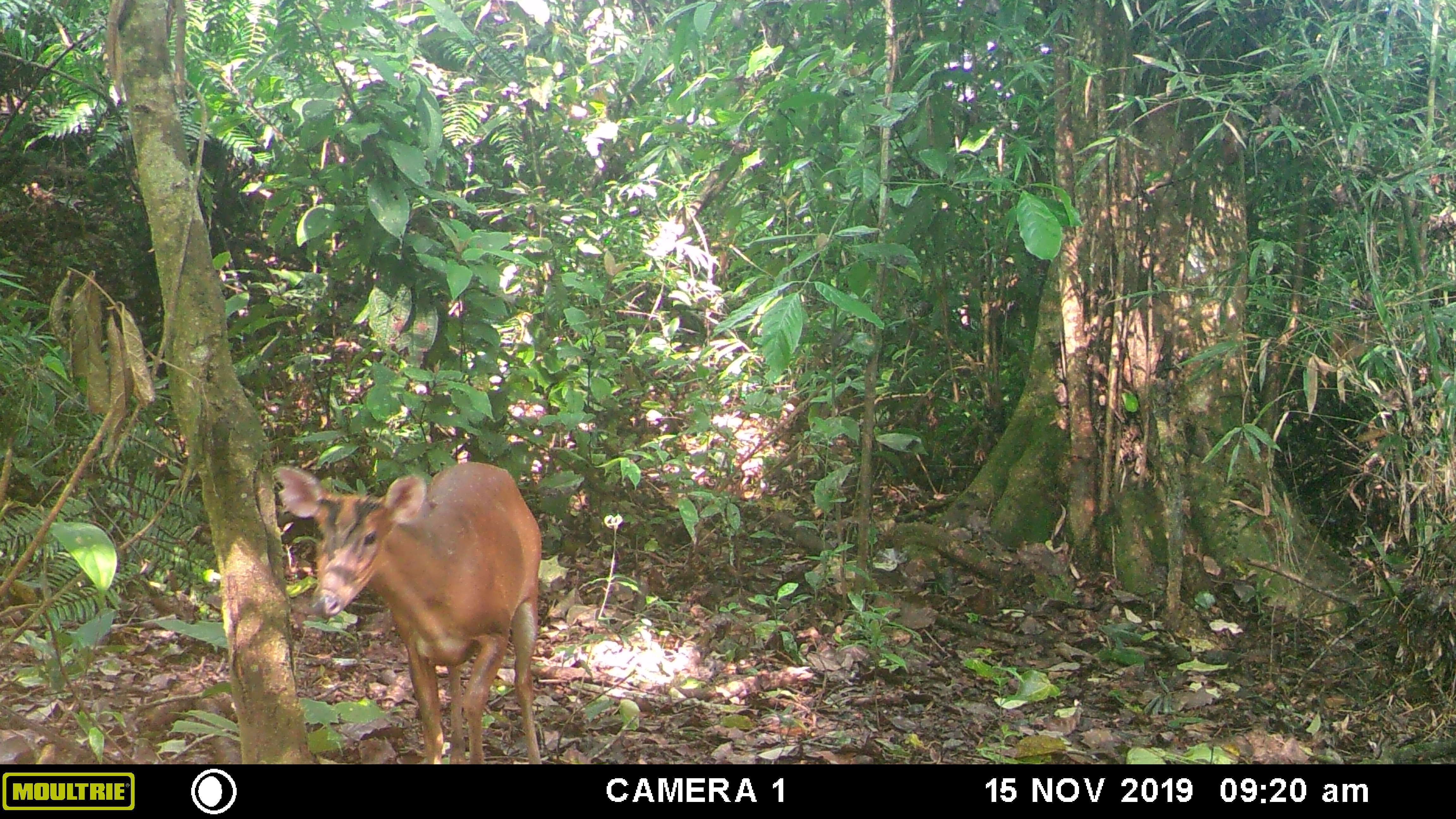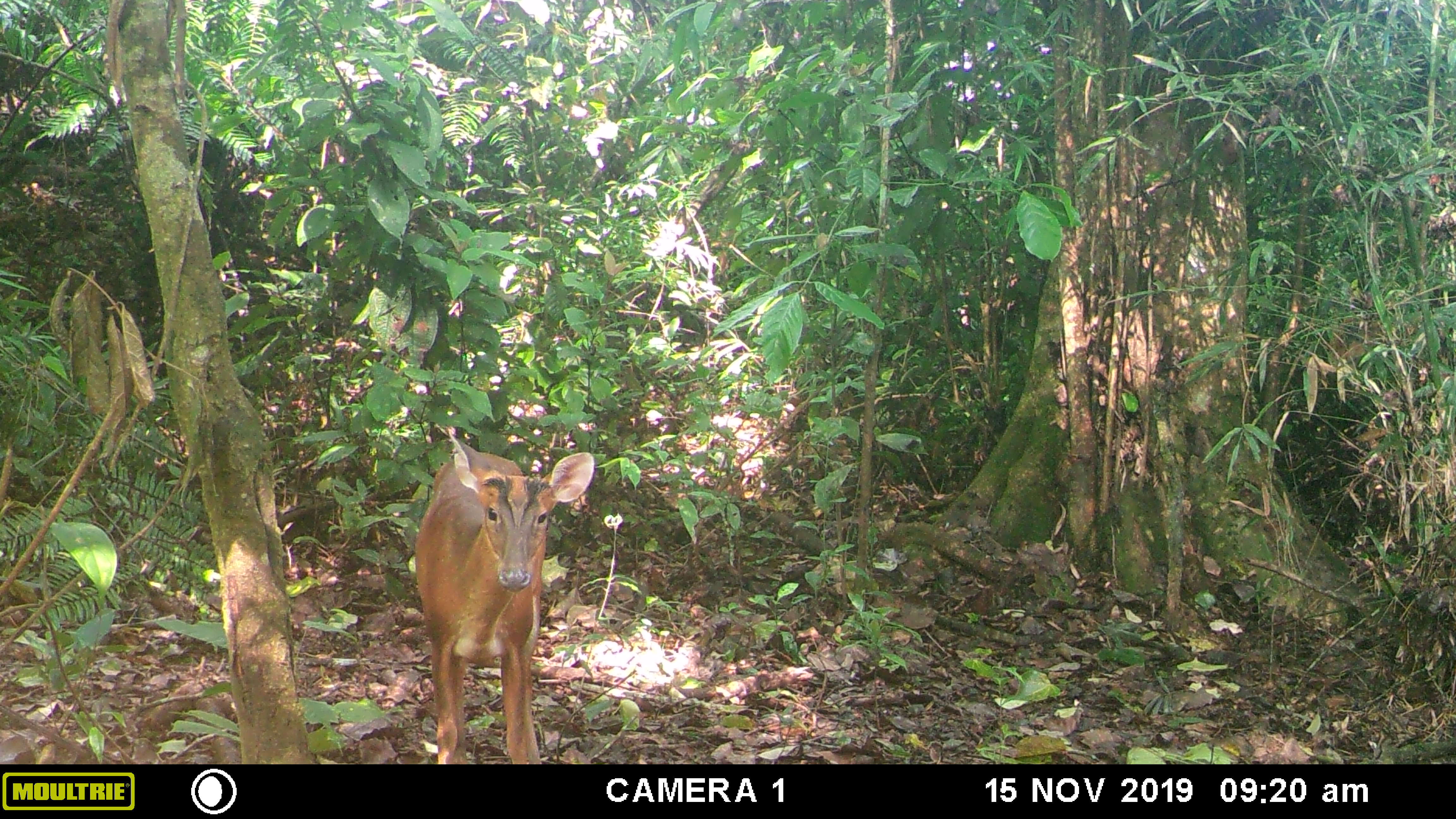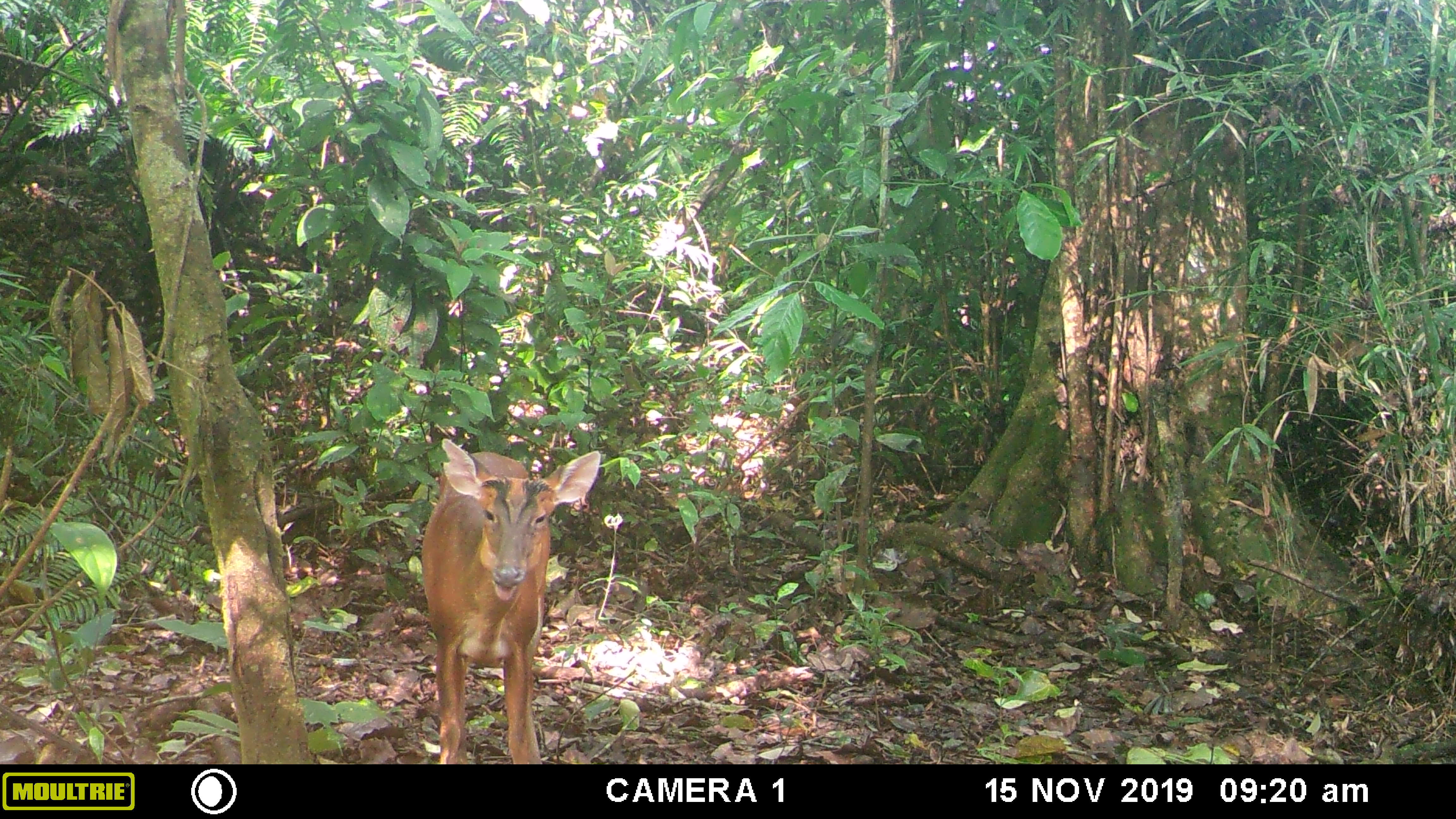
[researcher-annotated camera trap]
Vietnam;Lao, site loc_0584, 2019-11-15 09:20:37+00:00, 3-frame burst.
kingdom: Animalia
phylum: Chordata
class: Mammalia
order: Artiodactyla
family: Cervidae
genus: Muntiacus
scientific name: Muntiacus muntjak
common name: red muntjac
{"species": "red muntjac (Muntiacus muntjak)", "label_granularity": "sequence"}